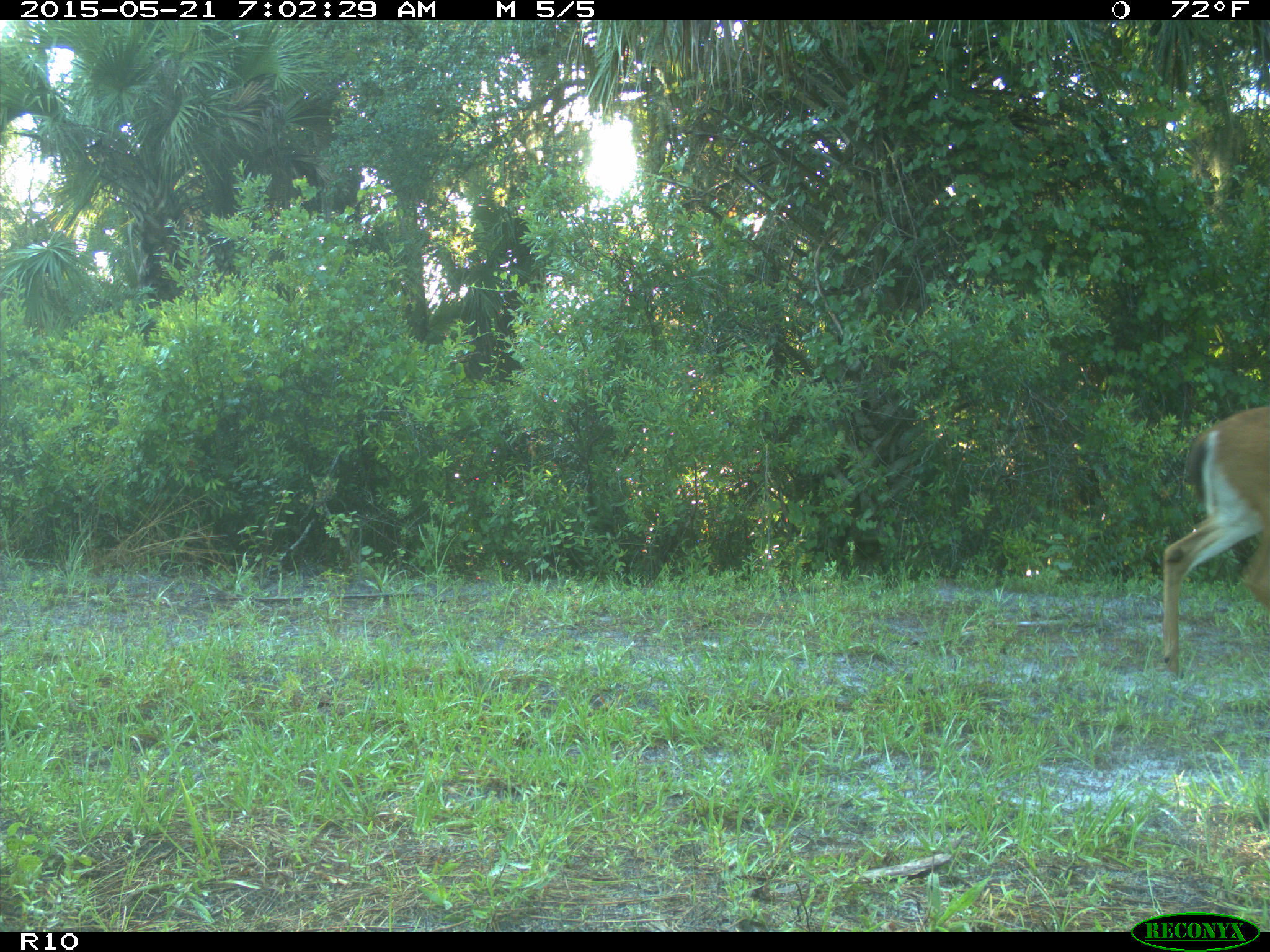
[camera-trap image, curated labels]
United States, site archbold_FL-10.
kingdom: Animalia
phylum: Chordata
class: Mammalia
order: Artiodactyla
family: Cervidae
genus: Odocoileus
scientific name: Odocoileus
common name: deer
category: unidentified deer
Unidentified deer (deer) (Odocoileus).